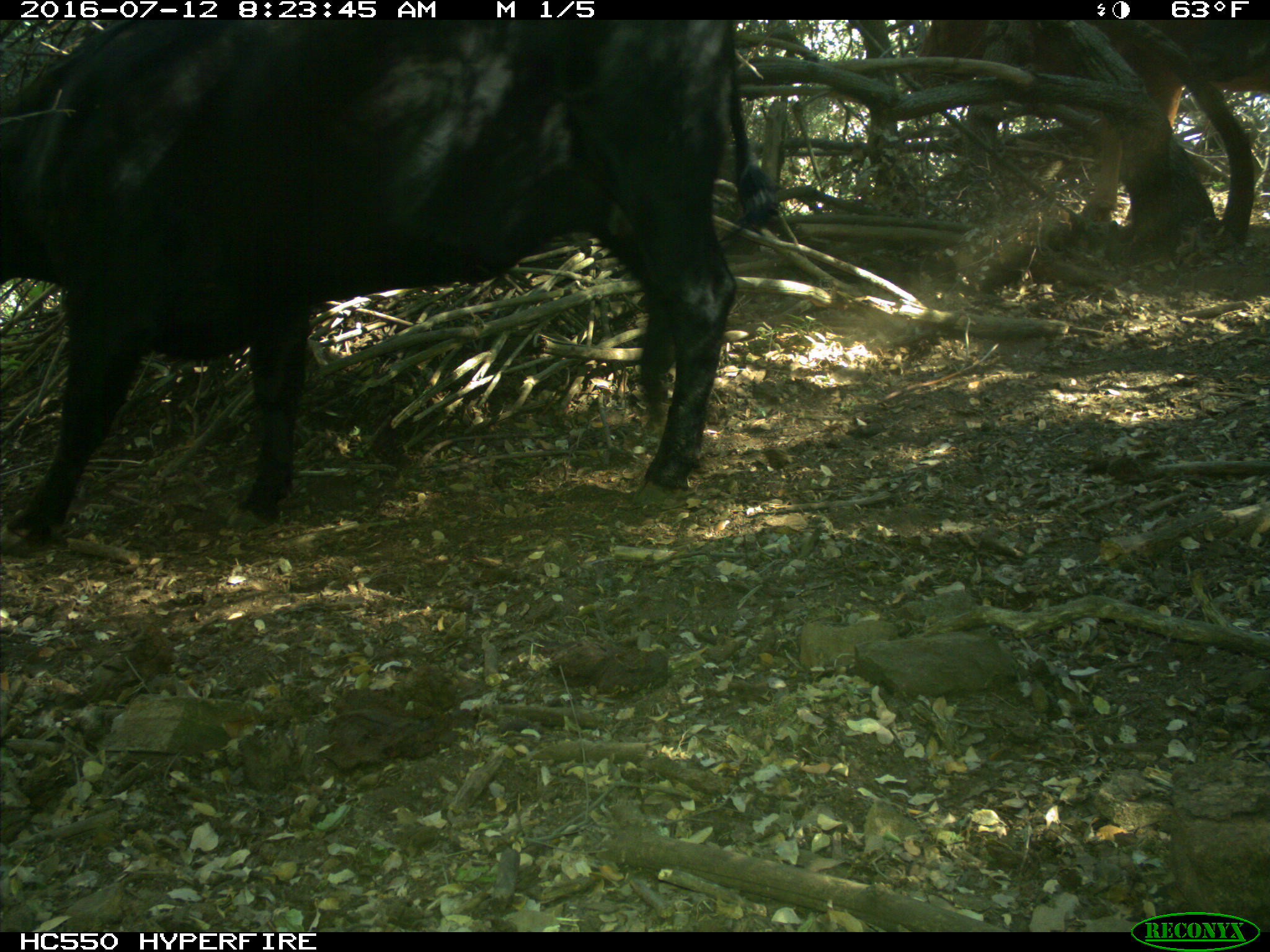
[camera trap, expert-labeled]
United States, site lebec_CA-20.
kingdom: Animalia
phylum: Chordata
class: Mammalia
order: Artiodactyla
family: Bovidae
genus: Bos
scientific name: Bos taurus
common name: domestic cow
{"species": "Bos taurus (domestic cow)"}